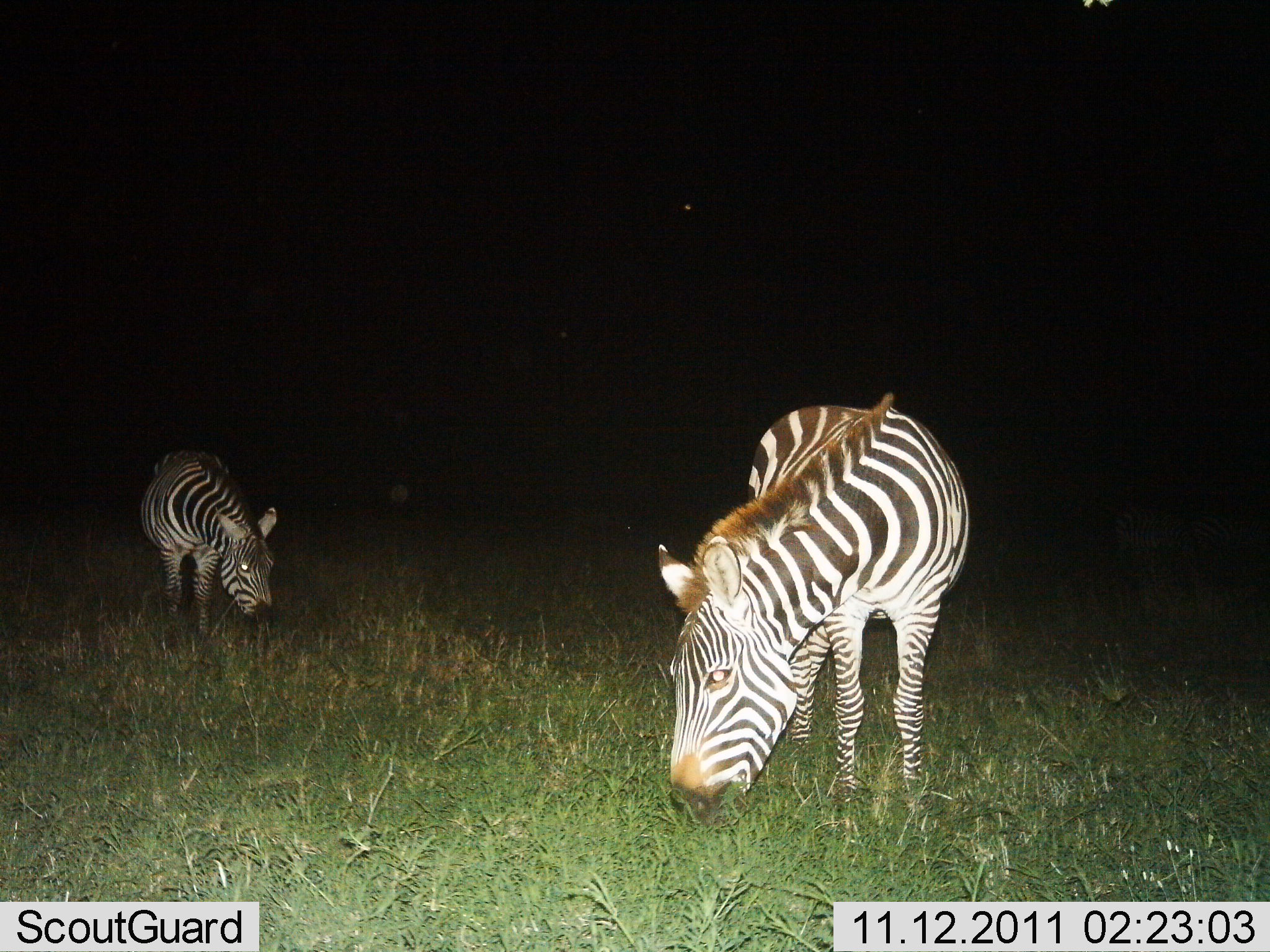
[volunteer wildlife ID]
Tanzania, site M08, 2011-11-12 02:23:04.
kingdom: Animalia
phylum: Chordata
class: Mammalia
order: Perissodactyla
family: Equidae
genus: Equus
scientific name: Equus quagga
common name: plains zebra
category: zebra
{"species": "zebra (plains zebra) (Equus quagga)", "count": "2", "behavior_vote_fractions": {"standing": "23%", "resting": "0%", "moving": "8%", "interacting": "0%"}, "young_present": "0%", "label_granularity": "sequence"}